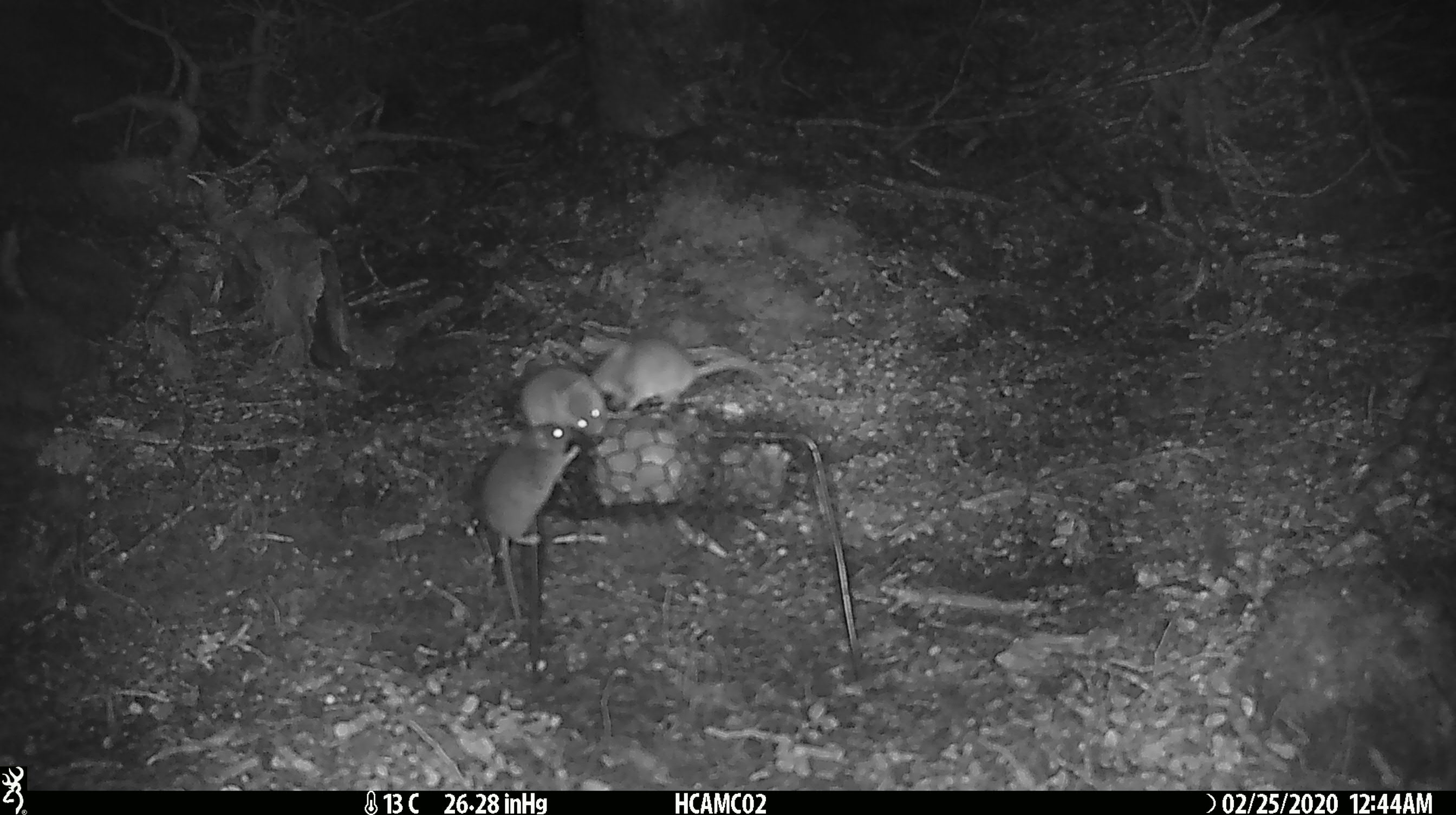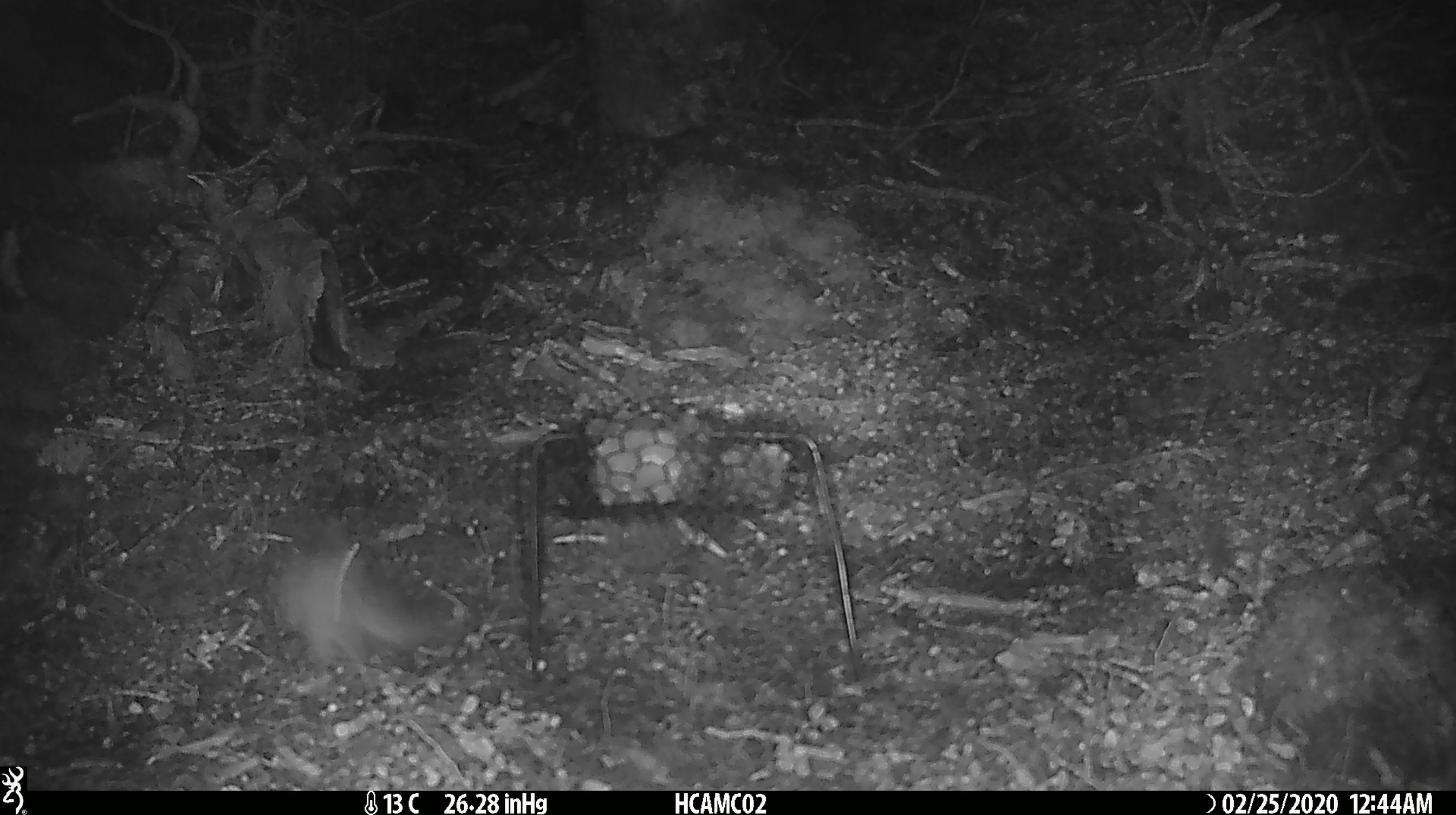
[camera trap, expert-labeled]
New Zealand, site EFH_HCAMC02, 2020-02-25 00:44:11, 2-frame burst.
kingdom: Animalia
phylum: Chordata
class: Mammalia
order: Rodentia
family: Muridae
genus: Mus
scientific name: Mus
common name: mouse